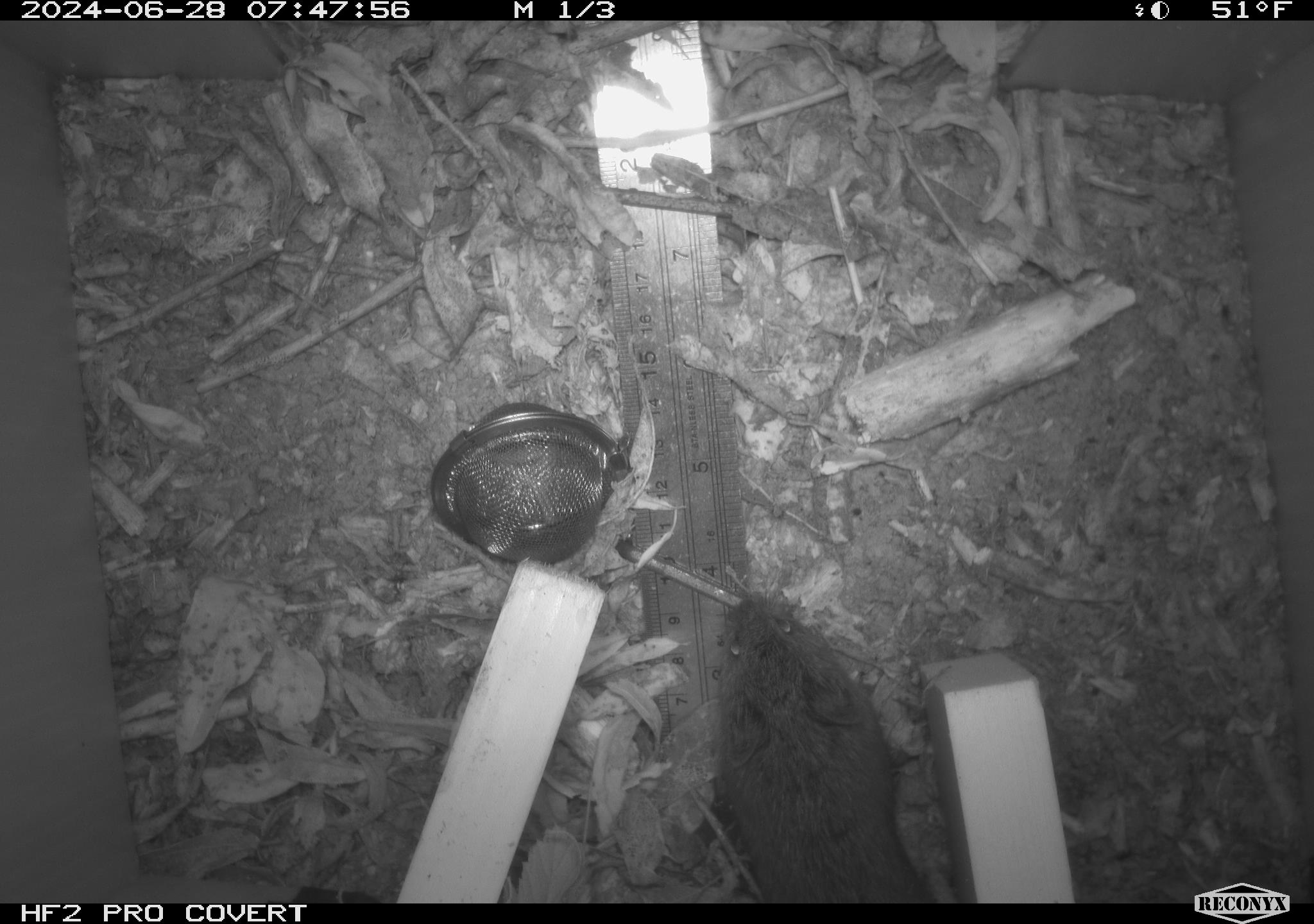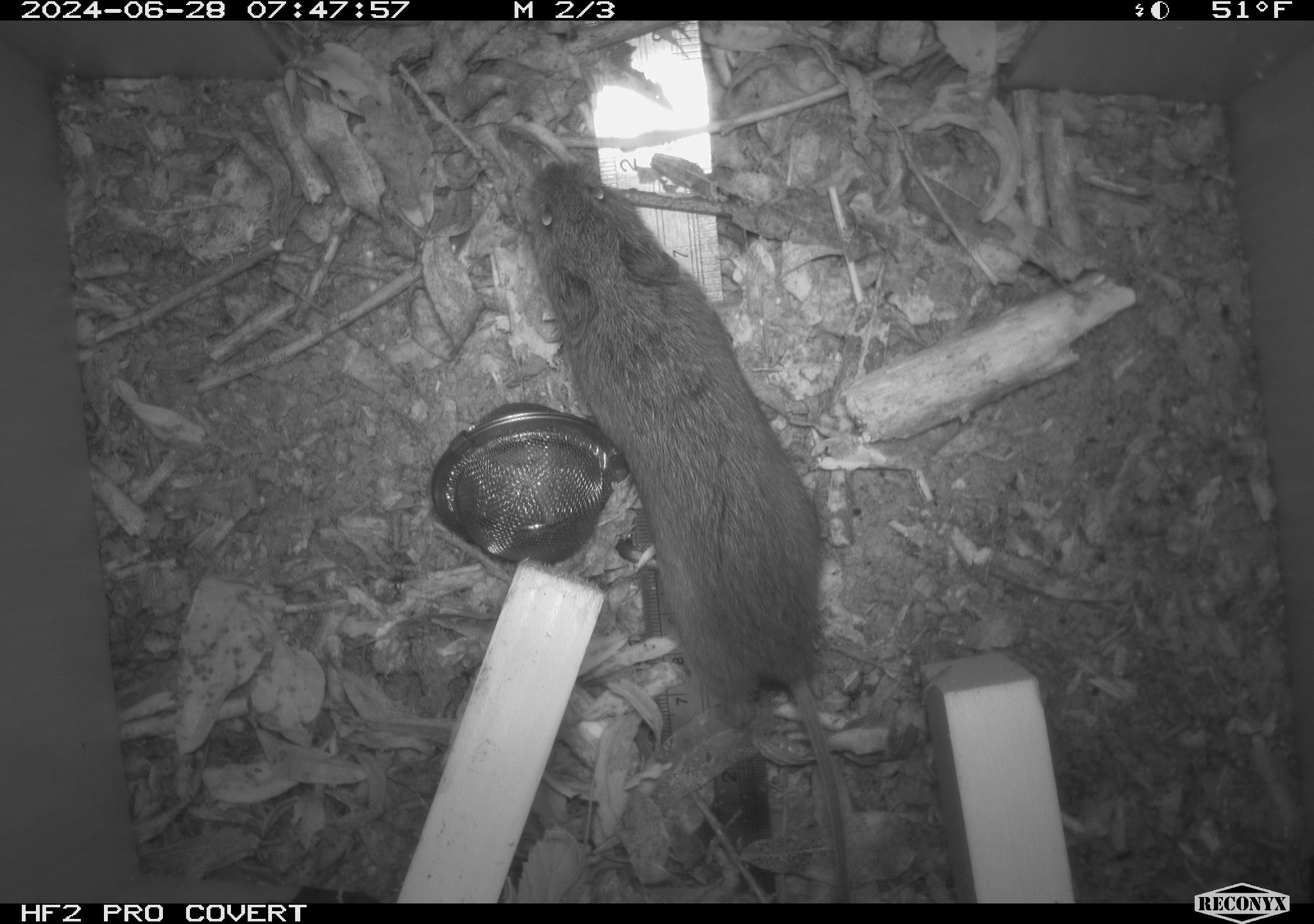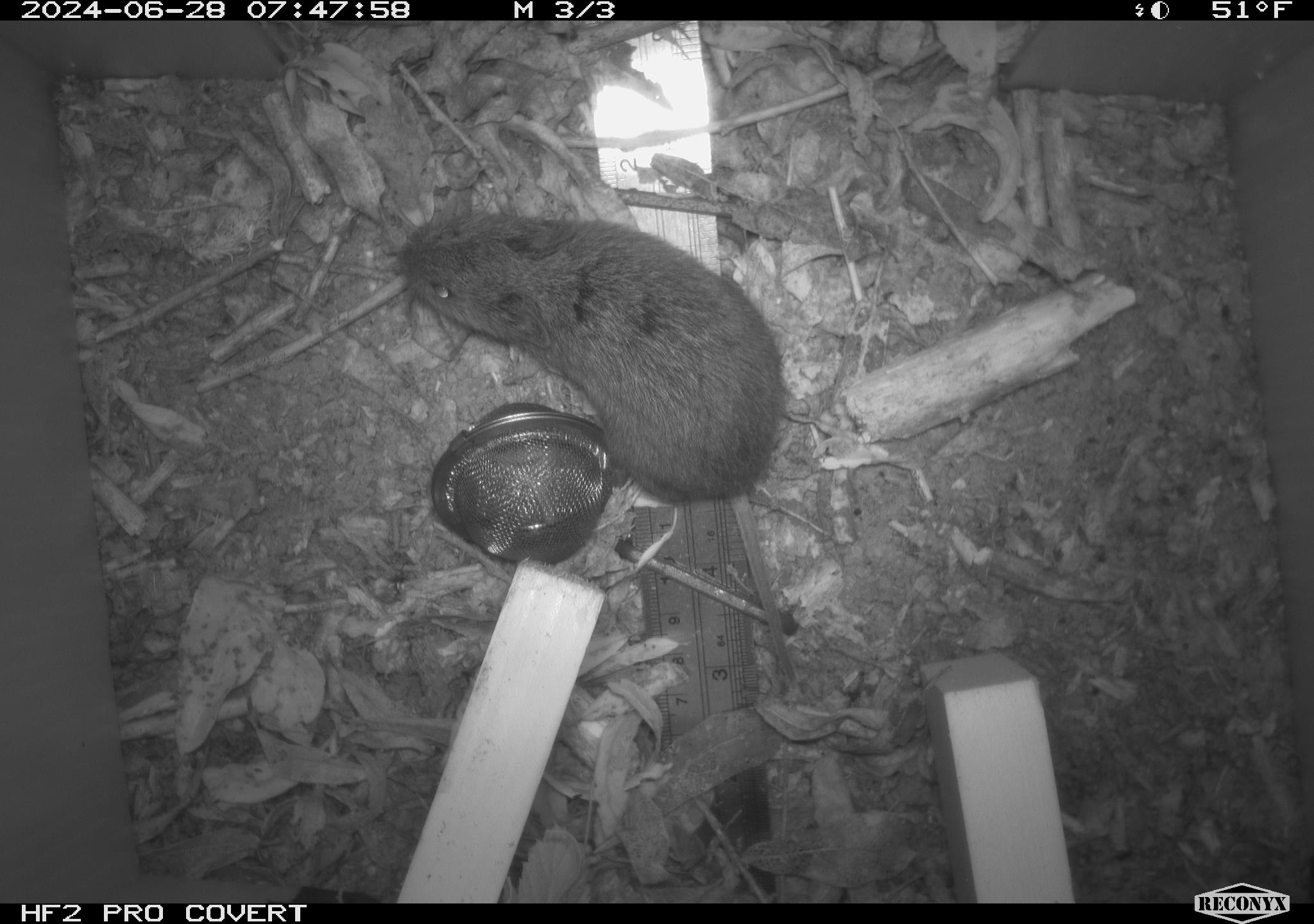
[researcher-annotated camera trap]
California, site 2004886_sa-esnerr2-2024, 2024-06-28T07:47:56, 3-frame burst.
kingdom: Animalia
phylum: Chordata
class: Mammalia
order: Rodentia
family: Cricetidae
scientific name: Cricetidae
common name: hamsters, voles, lemmings, and allies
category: cricetidae family